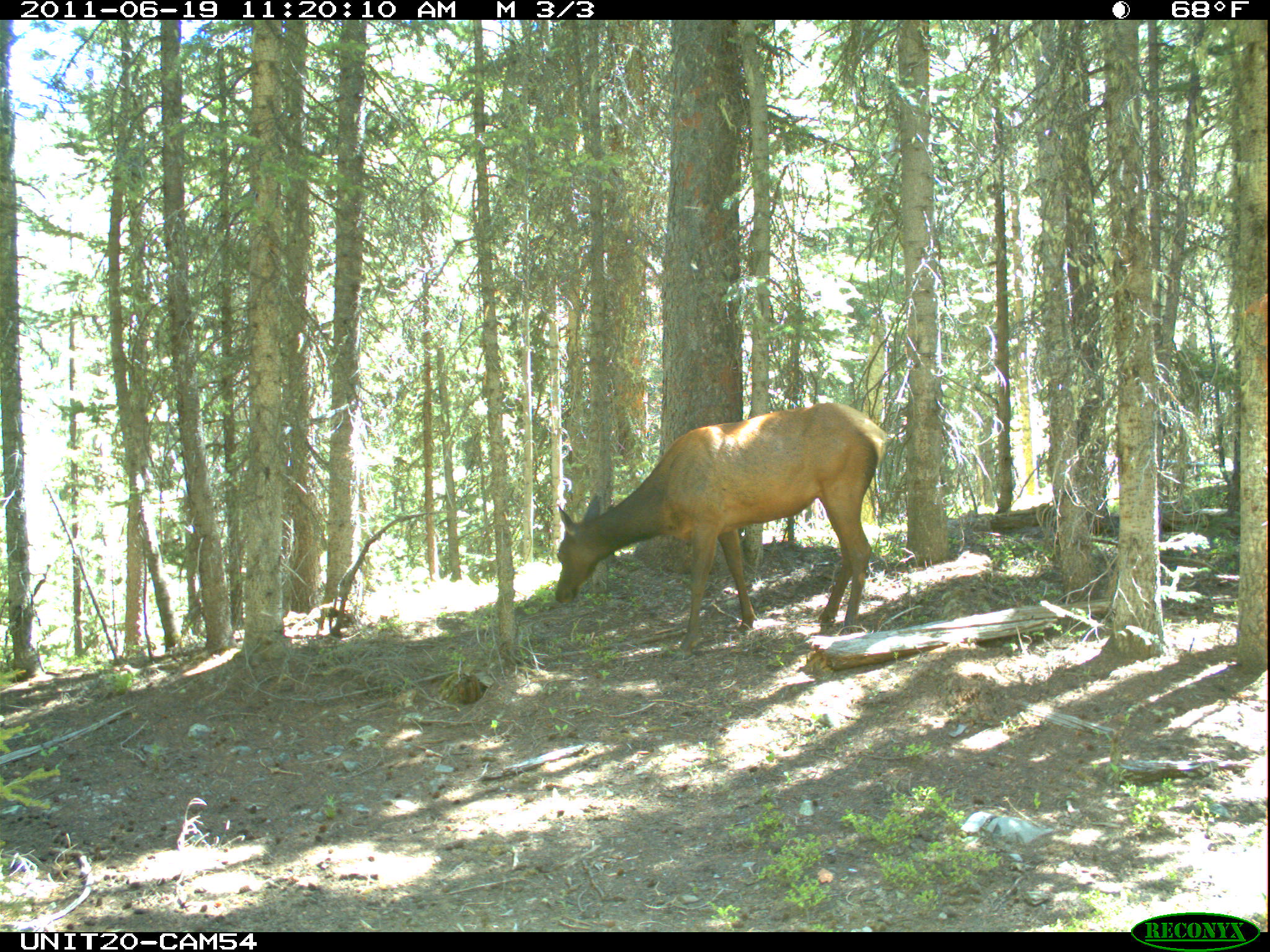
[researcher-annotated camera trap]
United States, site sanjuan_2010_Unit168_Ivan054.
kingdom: Animalia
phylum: Chordata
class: Mammalia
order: Artiodactyla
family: Cervidae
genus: Cervus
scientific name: Cervus elaphus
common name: red deer